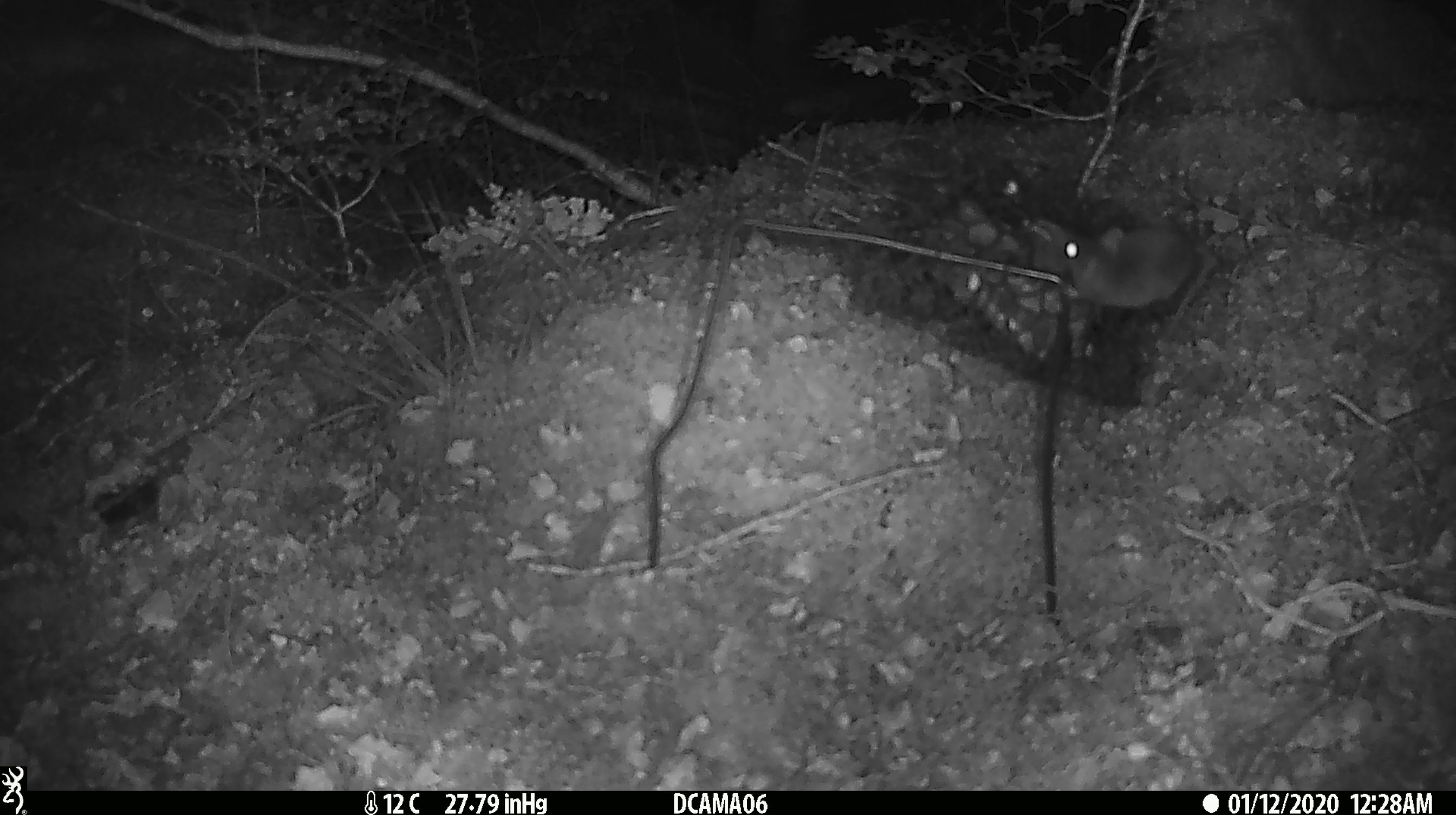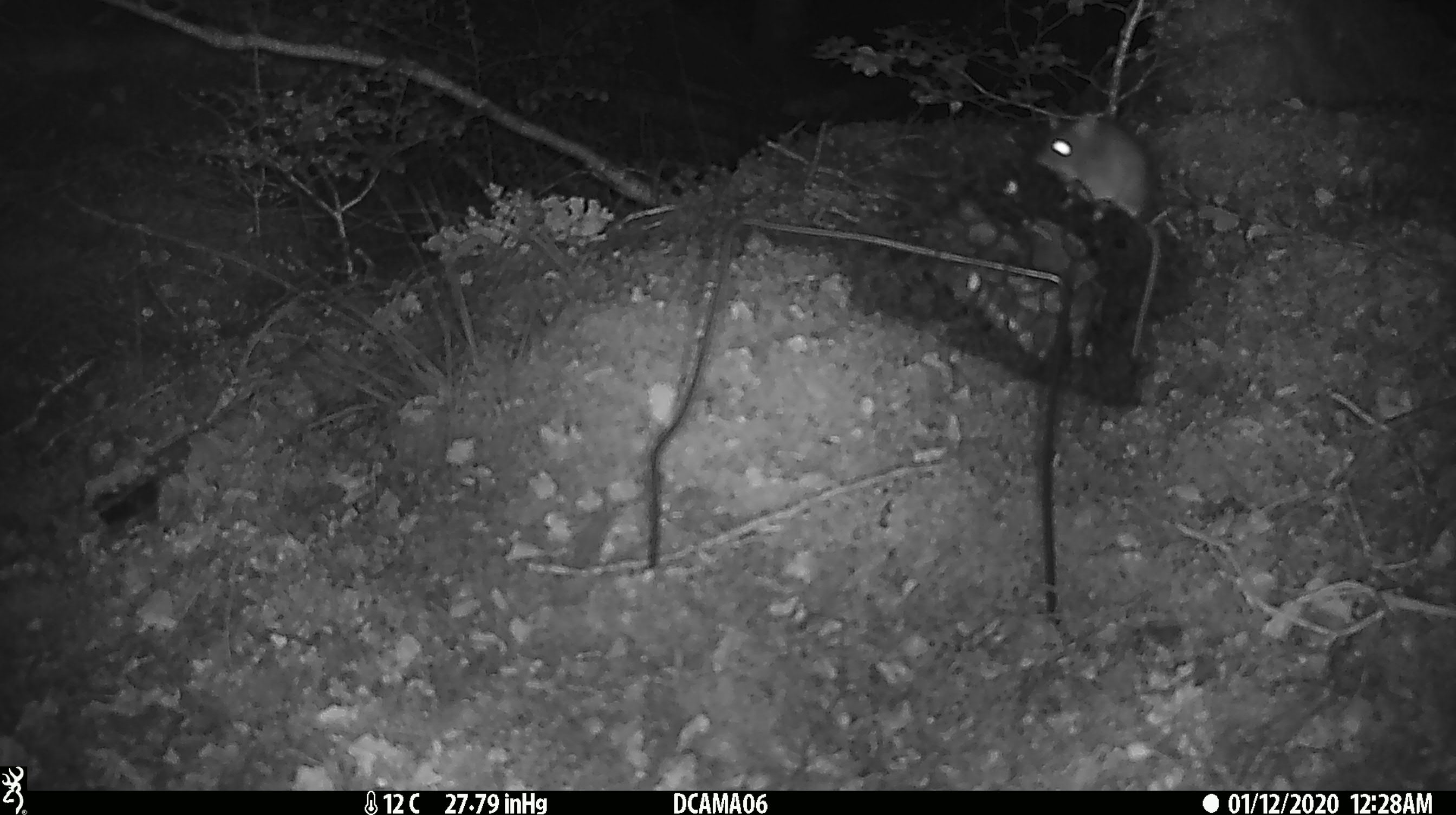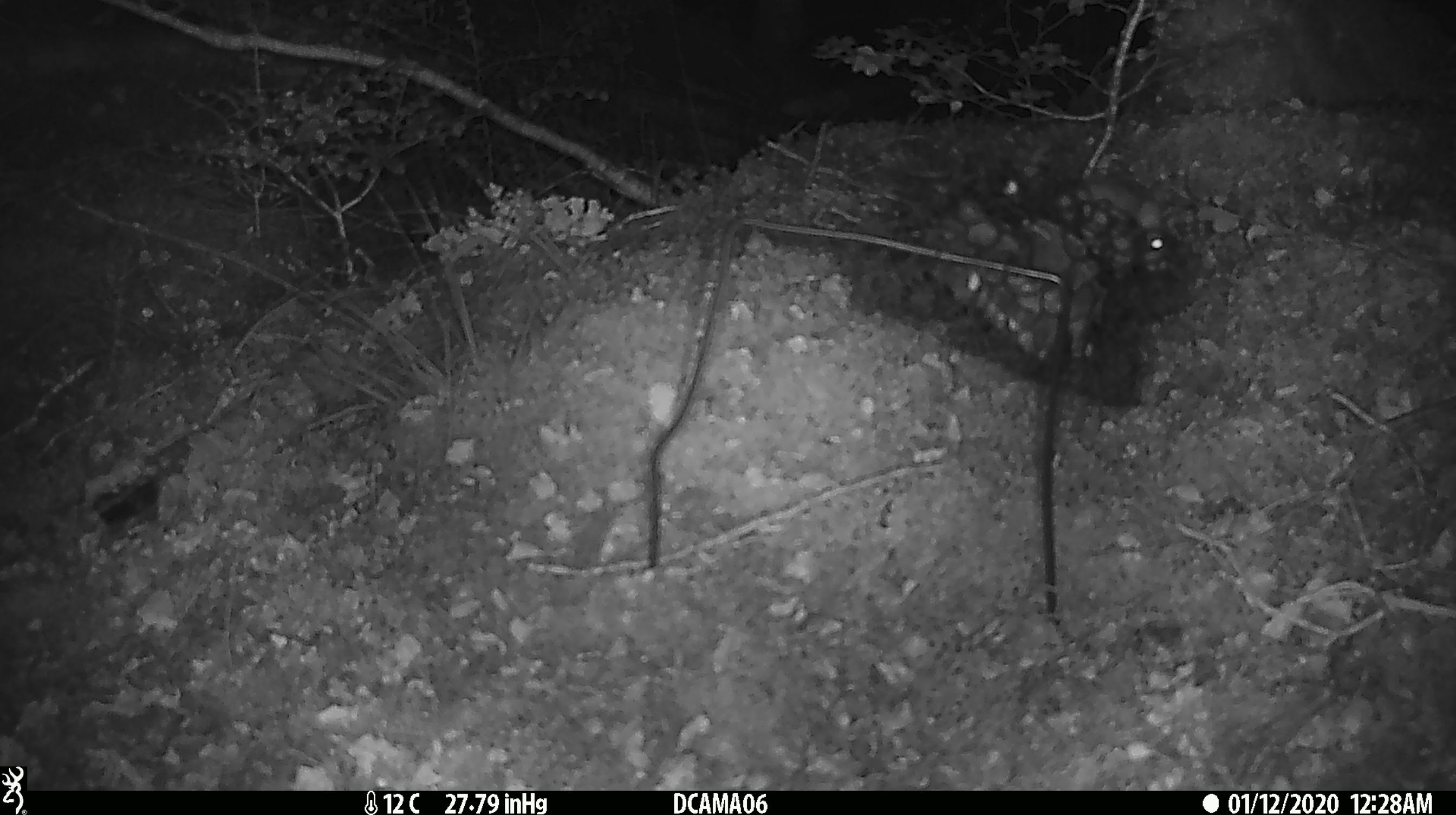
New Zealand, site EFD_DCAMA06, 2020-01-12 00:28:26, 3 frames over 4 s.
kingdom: Animalia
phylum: Chordata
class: Mammalia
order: Rodentia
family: Muridae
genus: Mus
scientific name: Mus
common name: mouse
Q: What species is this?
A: Mouse (Mus).